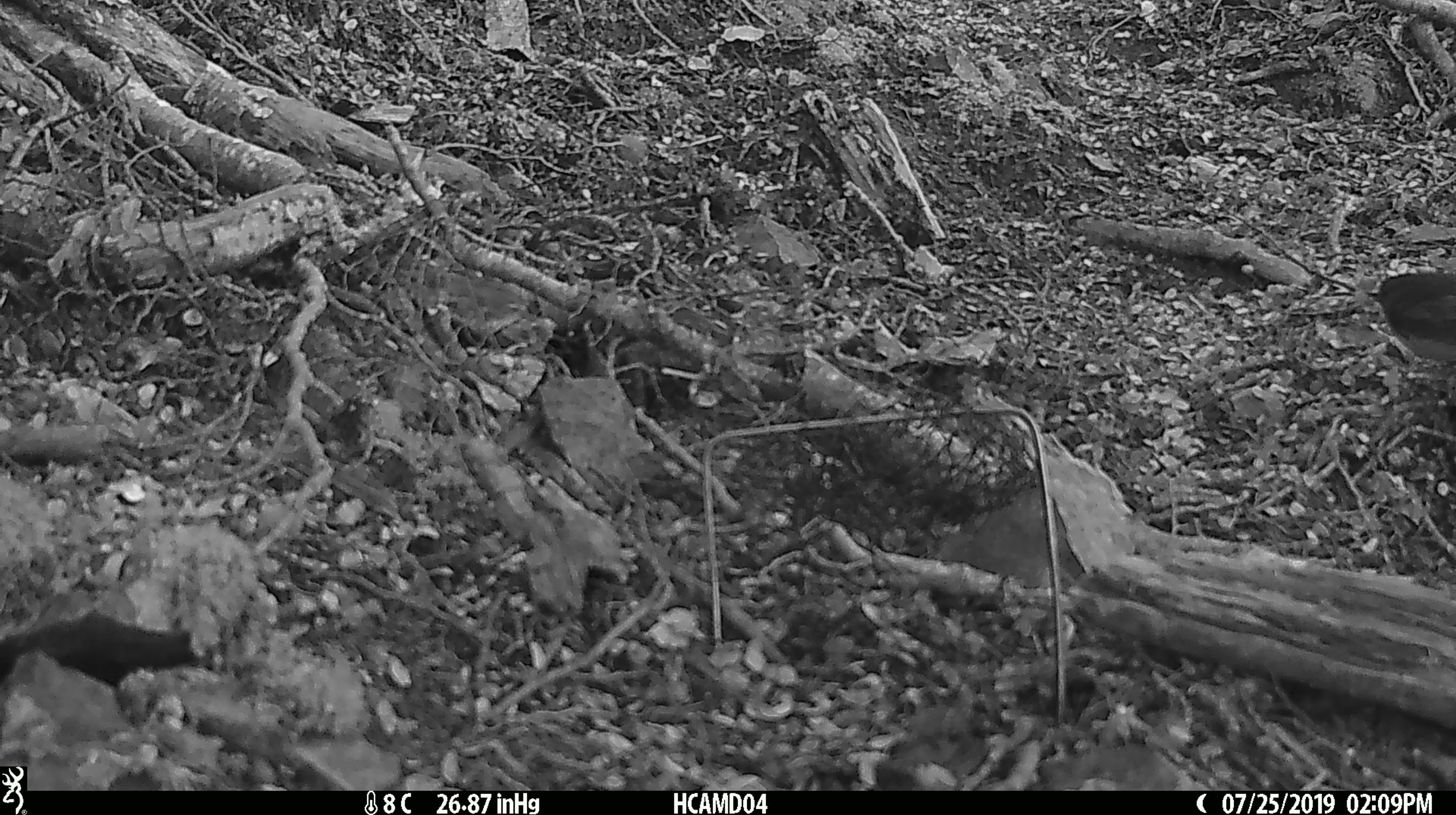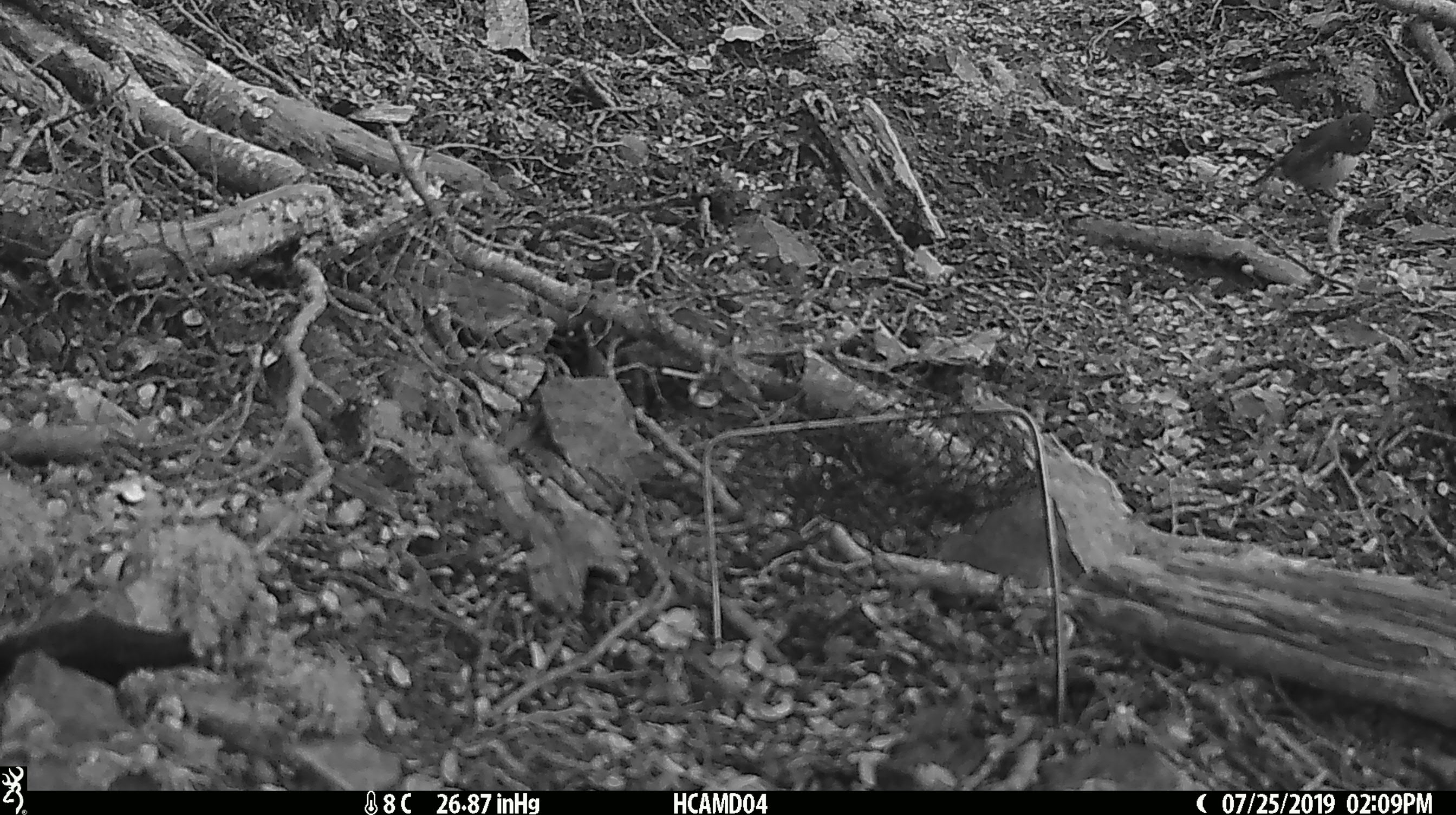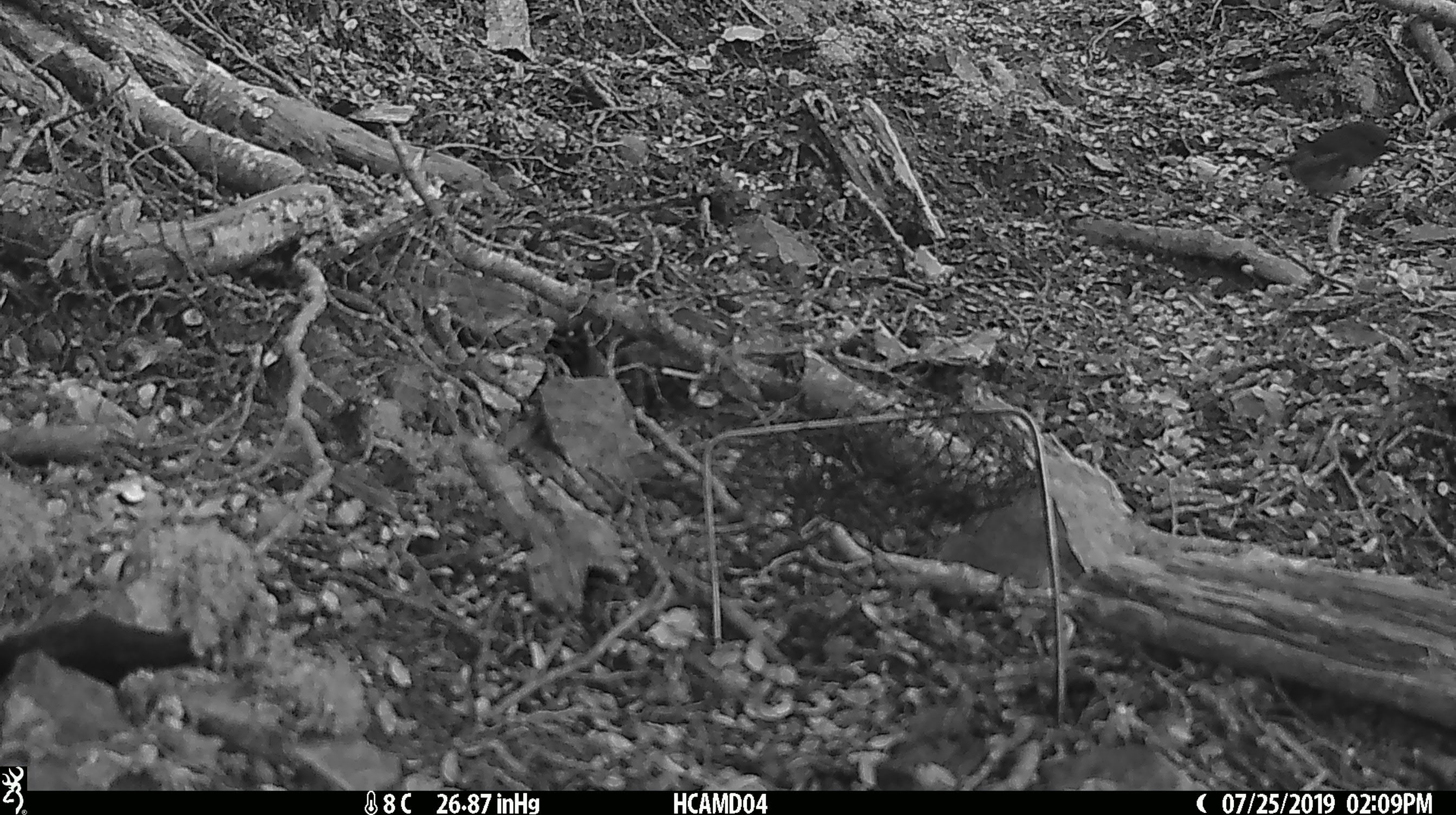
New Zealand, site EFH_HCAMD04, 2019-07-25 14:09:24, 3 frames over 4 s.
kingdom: Animalia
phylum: Chordata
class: Aves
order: Passeriformes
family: Petroicidae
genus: Petroica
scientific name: Petroica australis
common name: new zealand robin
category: robin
Robin (new zealand robin) (Petroica australis).